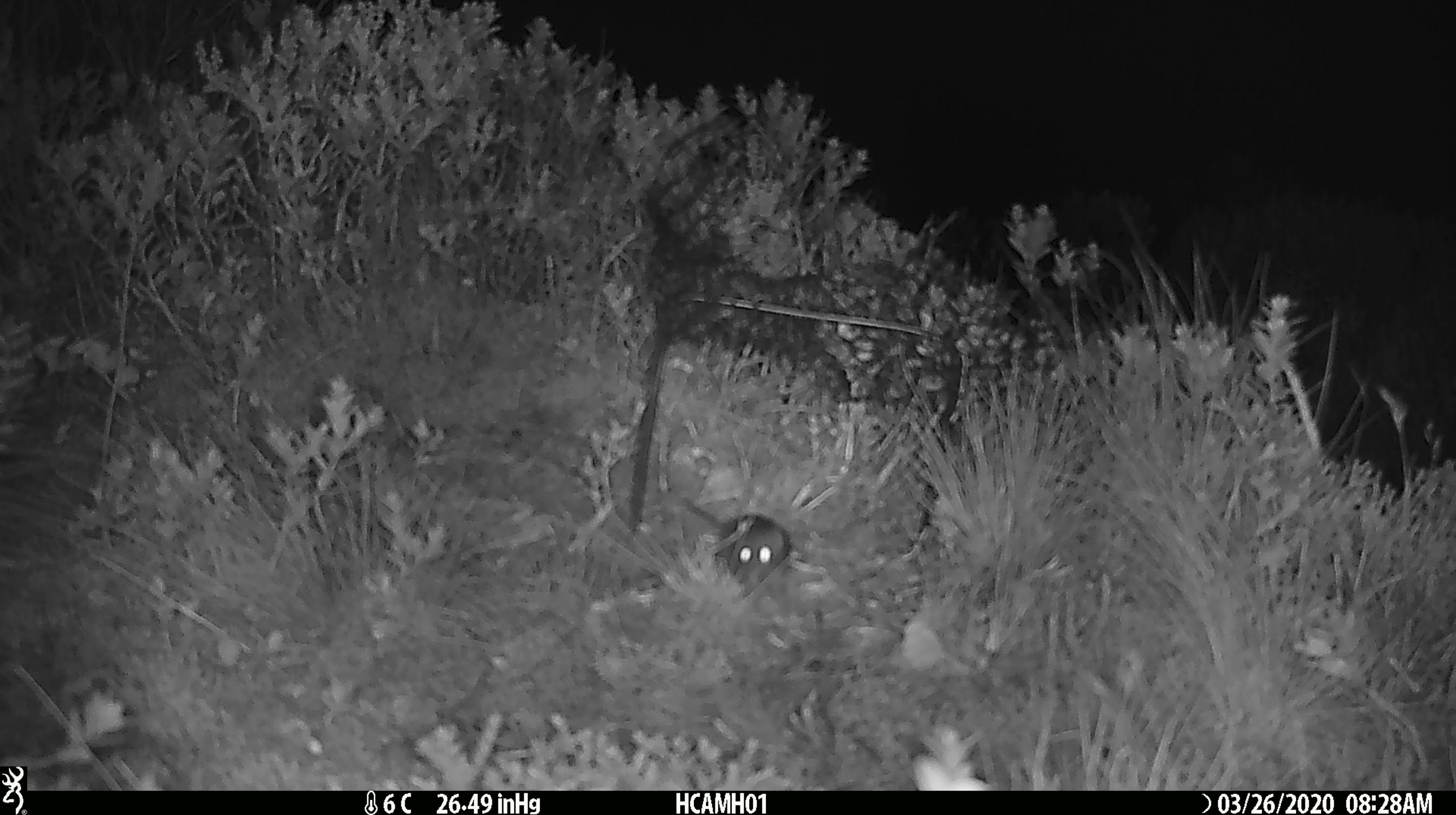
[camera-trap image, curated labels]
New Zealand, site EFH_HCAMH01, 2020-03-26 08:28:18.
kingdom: Animalia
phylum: Chordata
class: Mammalia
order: Rodentia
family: Muridae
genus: Mus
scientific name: Mus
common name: mouse